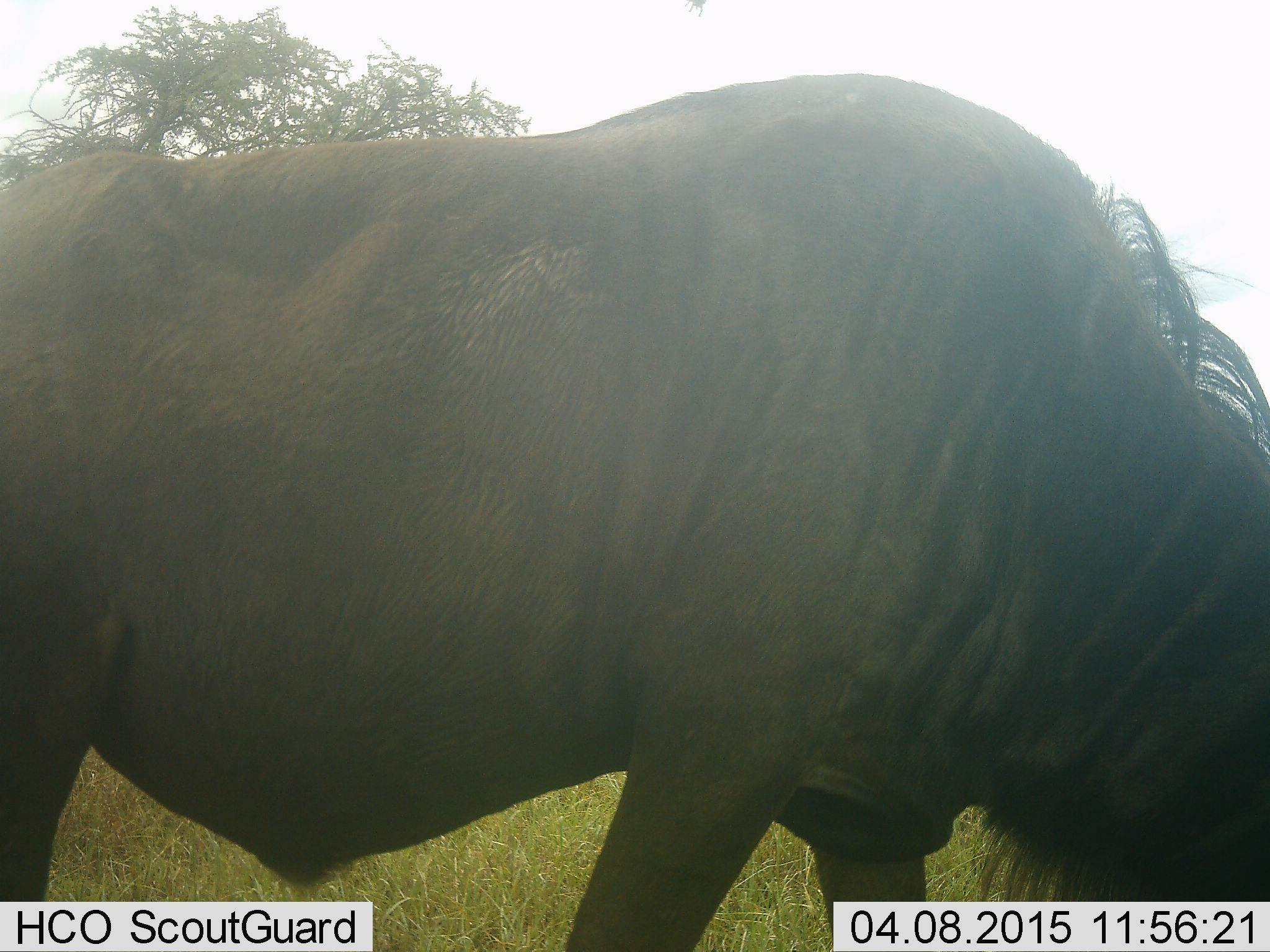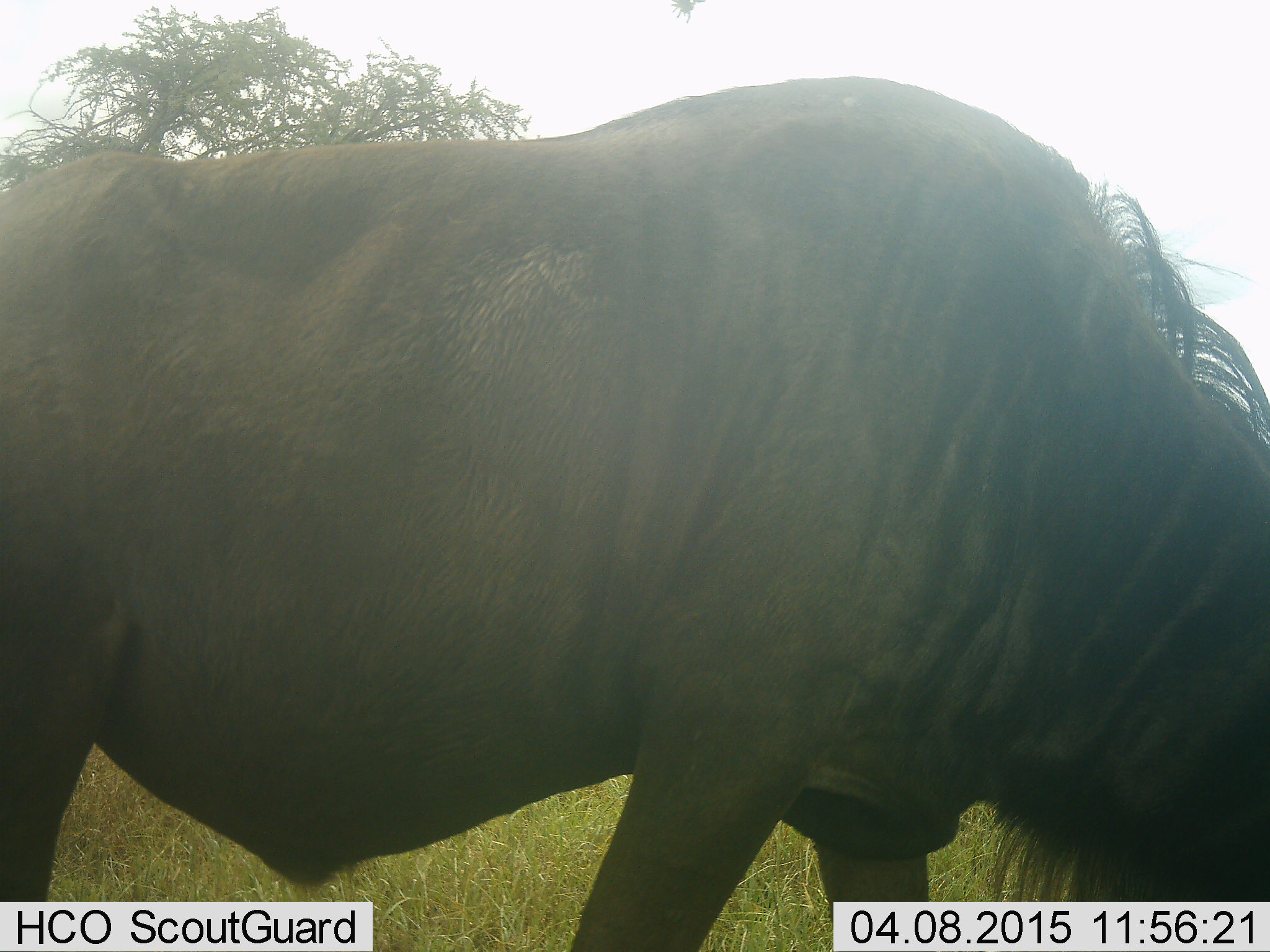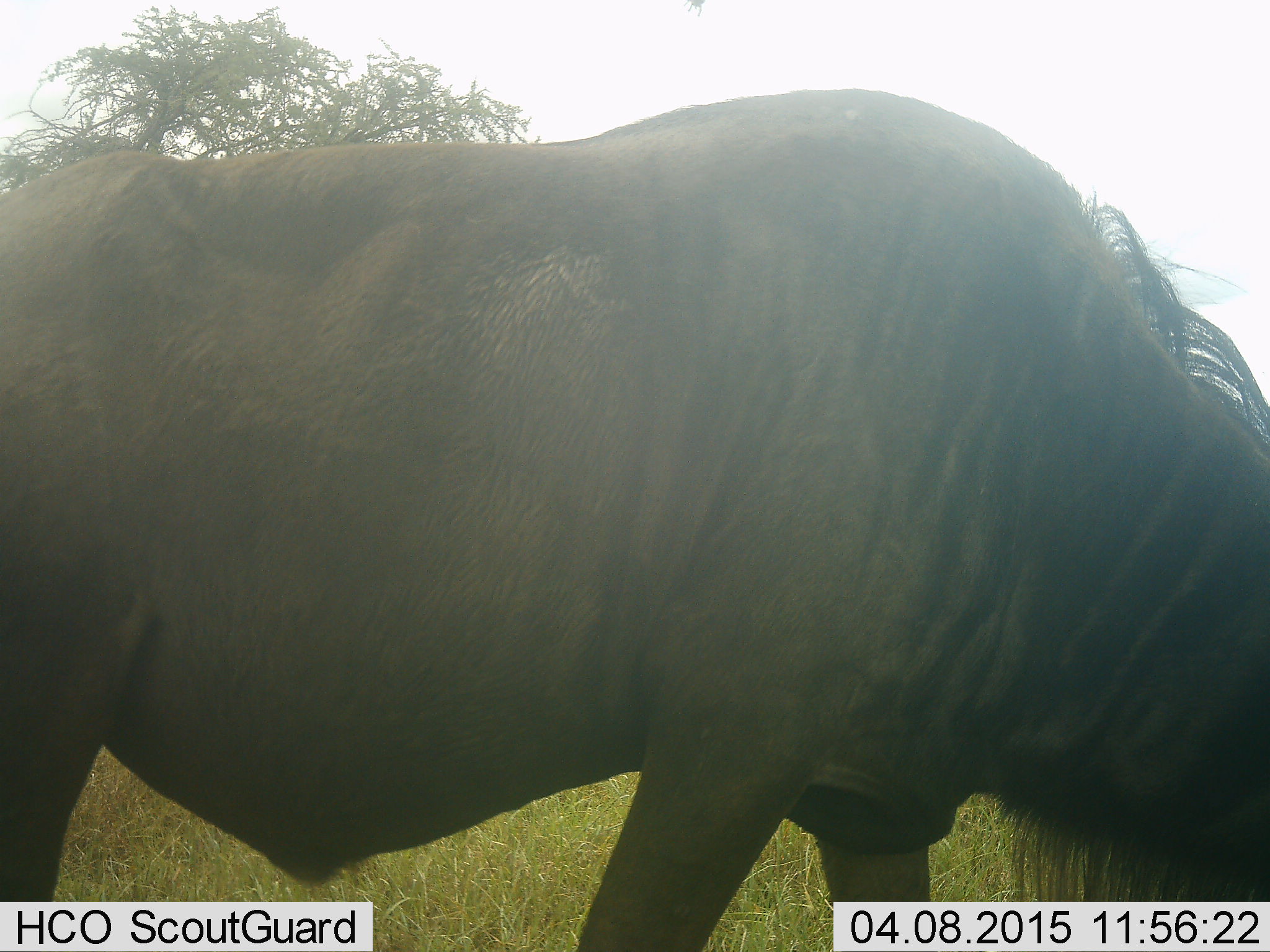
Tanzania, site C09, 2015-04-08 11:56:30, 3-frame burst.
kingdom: Animalia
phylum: Chordata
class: Mammalia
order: Artiodactyla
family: Bovidae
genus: Connochaetes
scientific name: Connochaetes taurinus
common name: blue wildebeest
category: wildebeest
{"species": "wildebeest (blue wildebeest) (Connochaetes taurinus)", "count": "1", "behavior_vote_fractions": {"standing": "30%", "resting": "0%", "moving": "10%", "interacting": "0%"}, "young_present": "0%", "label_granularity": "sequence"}